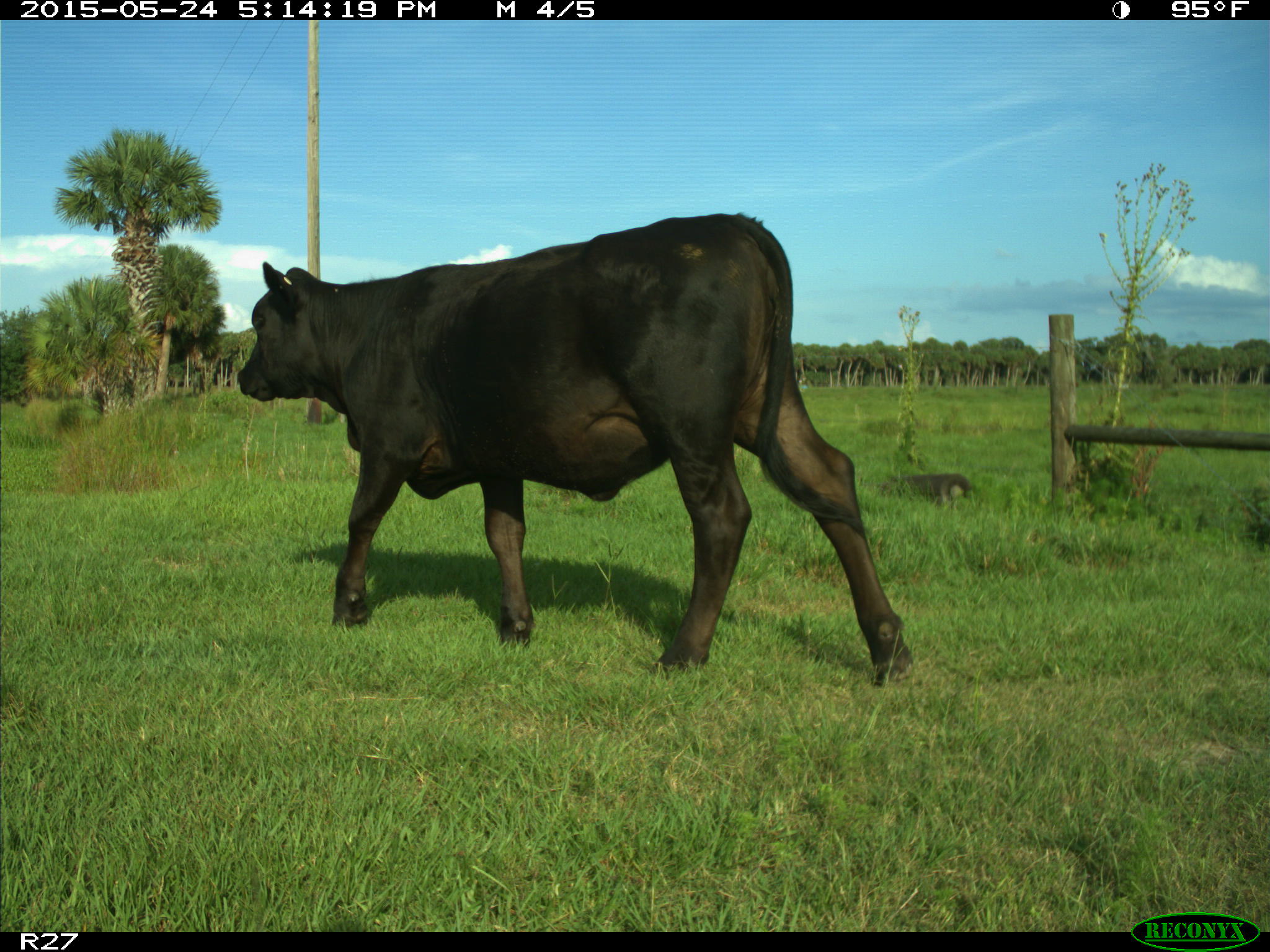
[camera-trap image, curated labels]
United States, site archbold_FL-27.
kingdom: Animalia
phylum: Chordata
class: Mammalia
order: Artiodactyla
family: Bovidae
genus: Bos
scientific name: Bos taurus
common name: domestic cow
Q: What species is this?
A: Bos taurus (domestic cow).